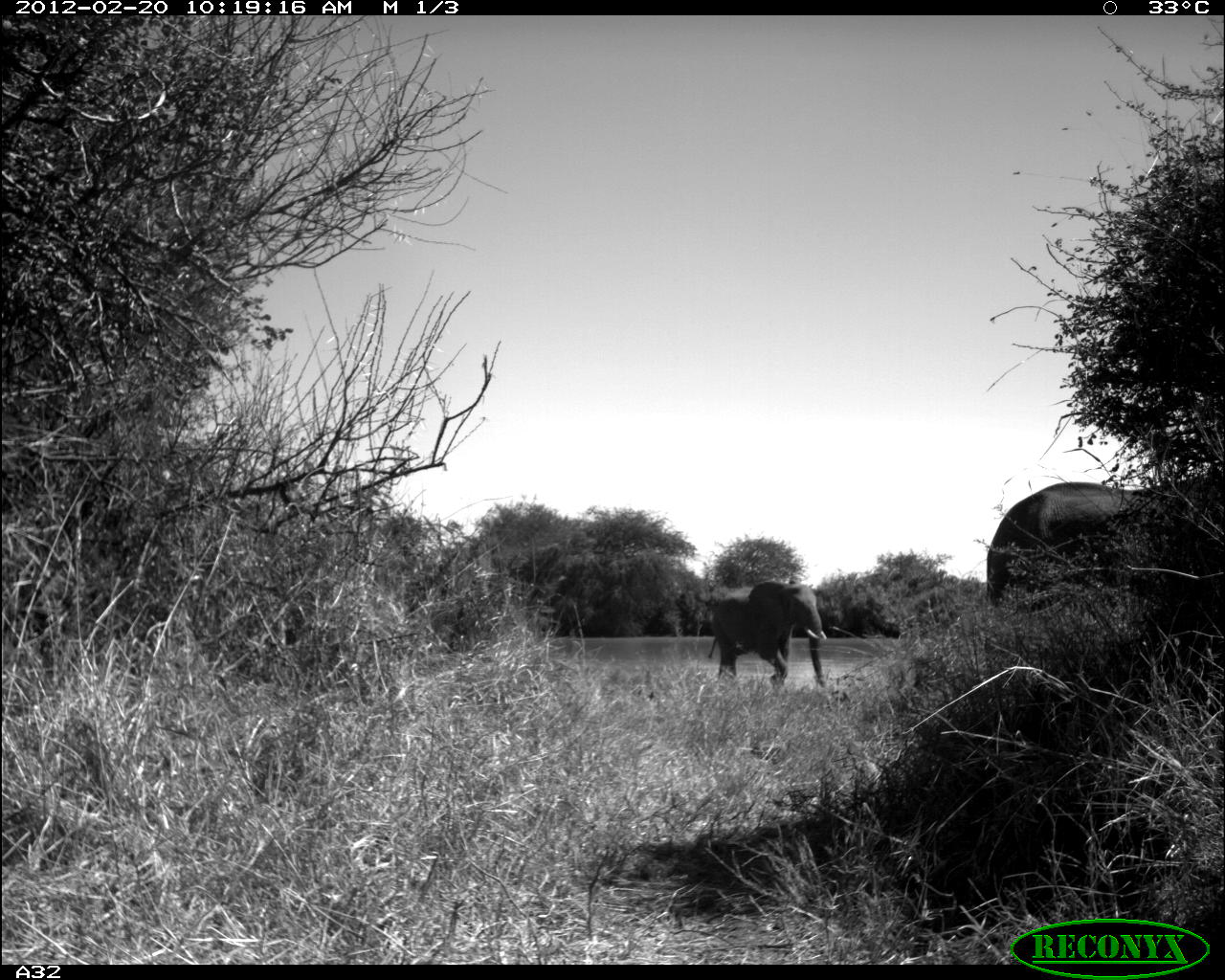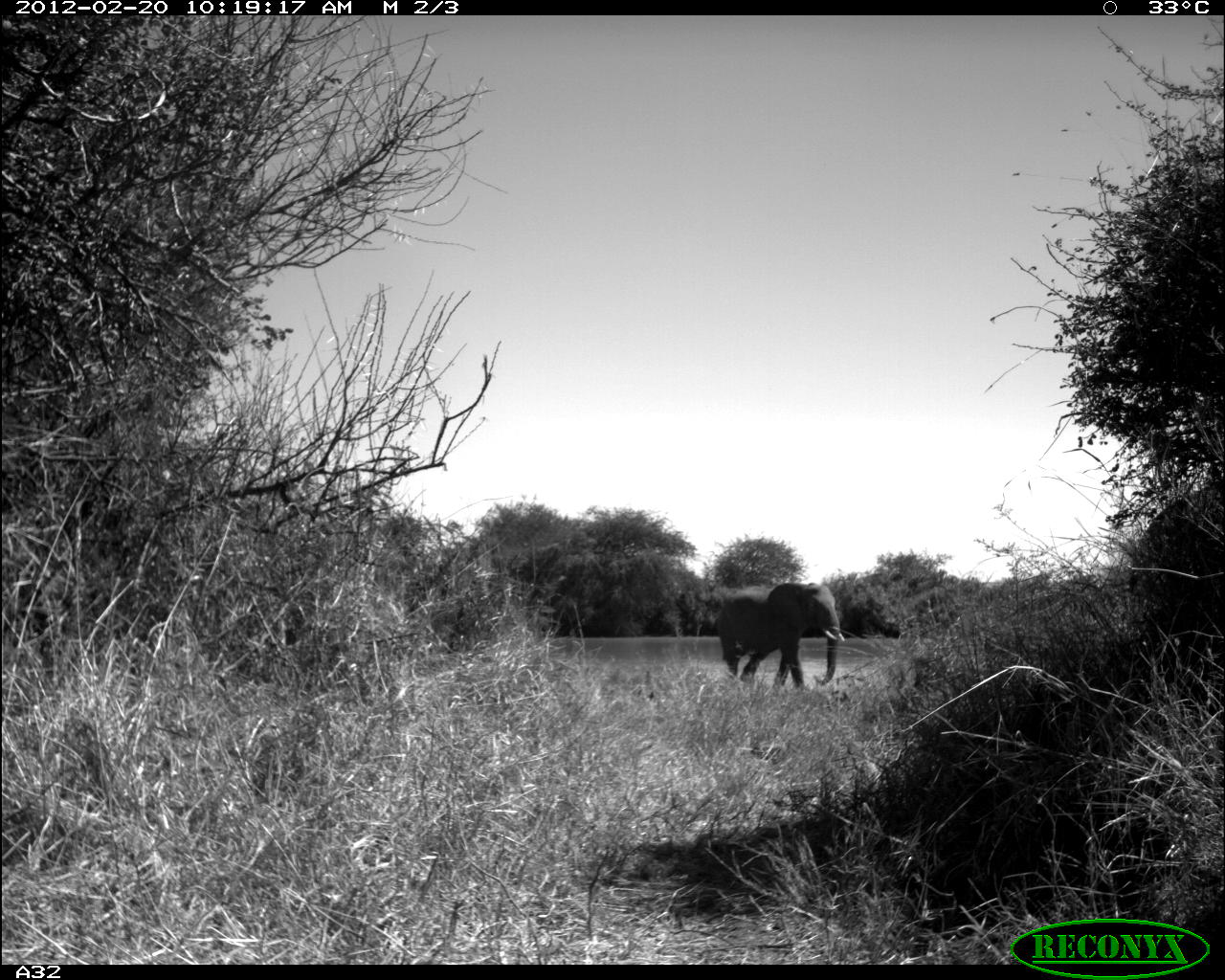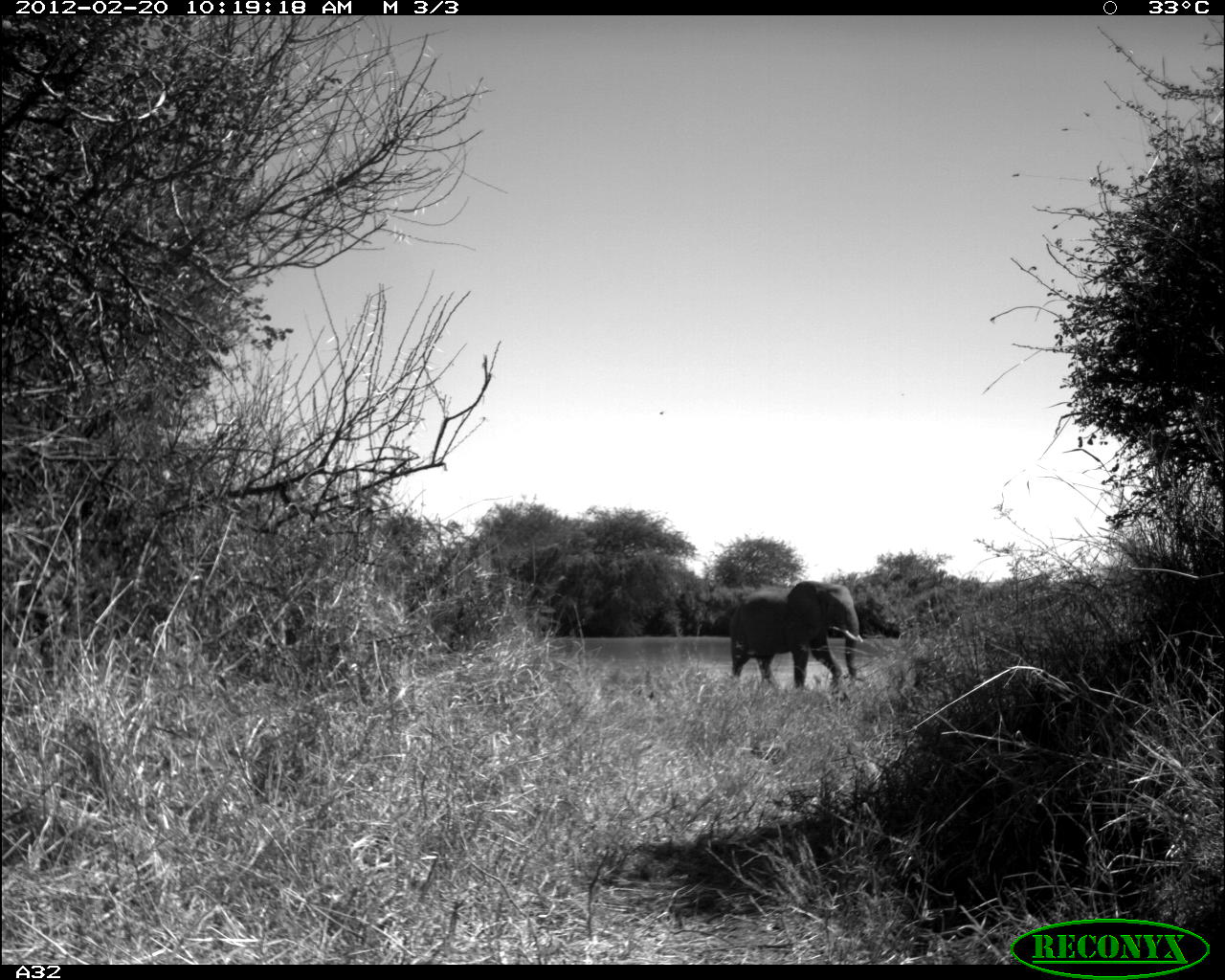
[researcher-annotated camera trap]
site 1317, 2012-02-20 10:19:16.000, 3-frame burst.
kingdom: Animalia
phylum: Chordata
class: Mammalia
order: Proboscidea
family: Elephantidae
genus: Loxodonta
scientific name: Loxodonta africana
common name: african bush elephant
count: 2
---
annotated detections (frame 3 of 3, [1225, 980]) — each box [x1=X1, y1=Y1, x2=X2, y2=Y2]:
loxodonta africana: [x1=726, y1=577, x2=865, y2=689]